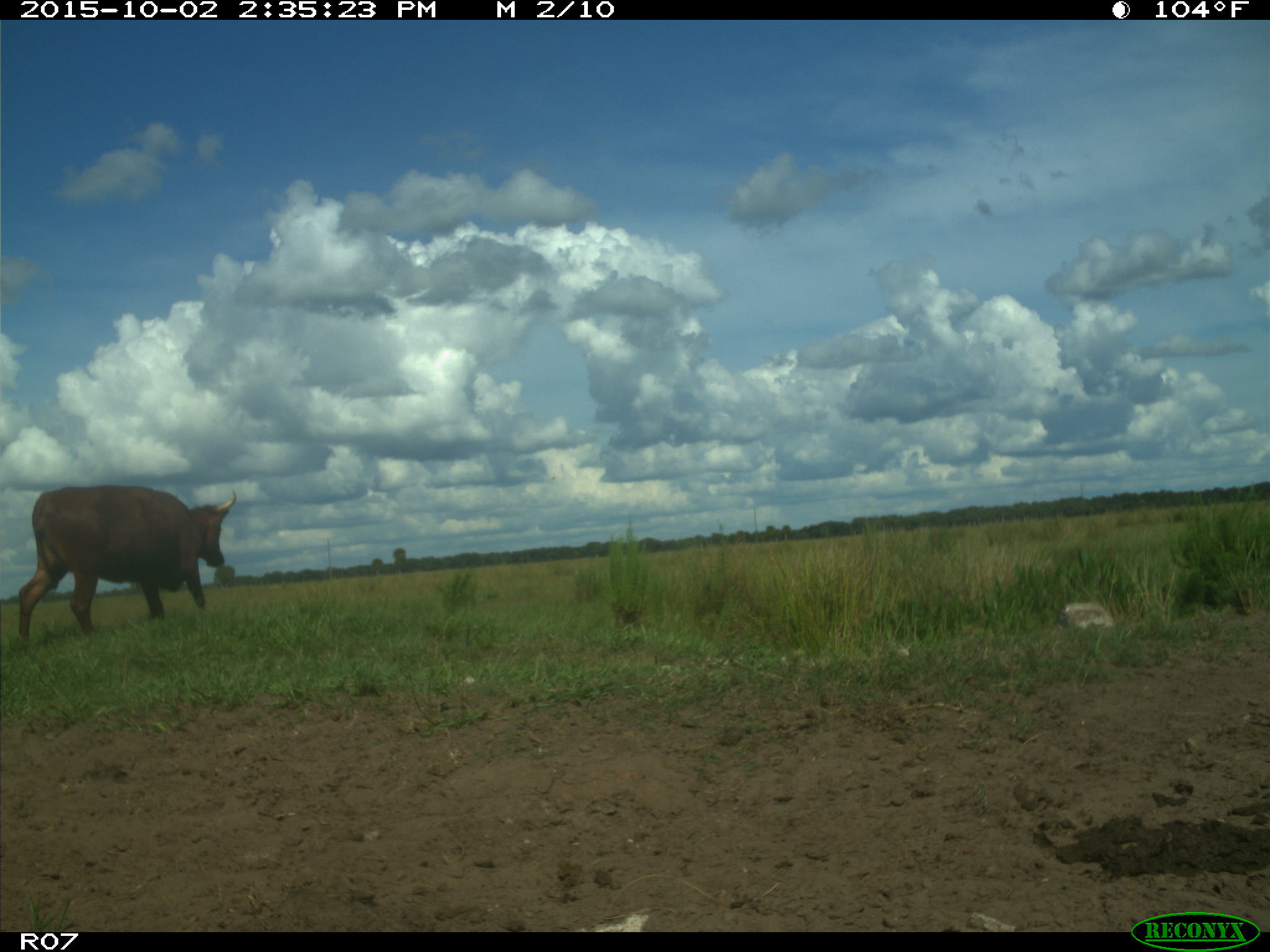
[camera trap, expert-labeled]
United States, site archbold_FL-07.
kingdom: Animalia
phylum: Chordata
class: Mammalia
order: Artiodactyla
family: Bovidae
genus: Bos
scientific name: Bos taurus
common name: domestic cow